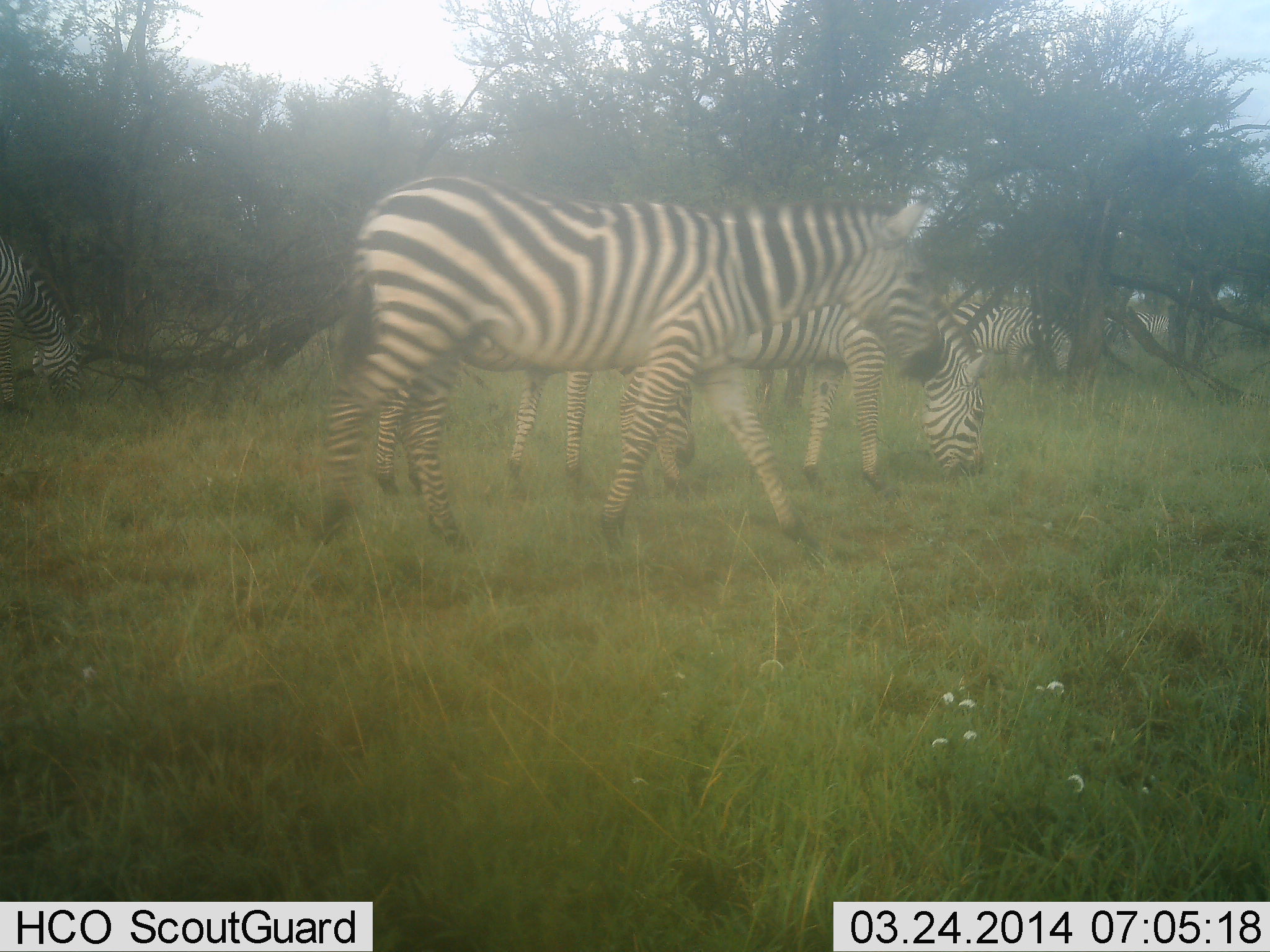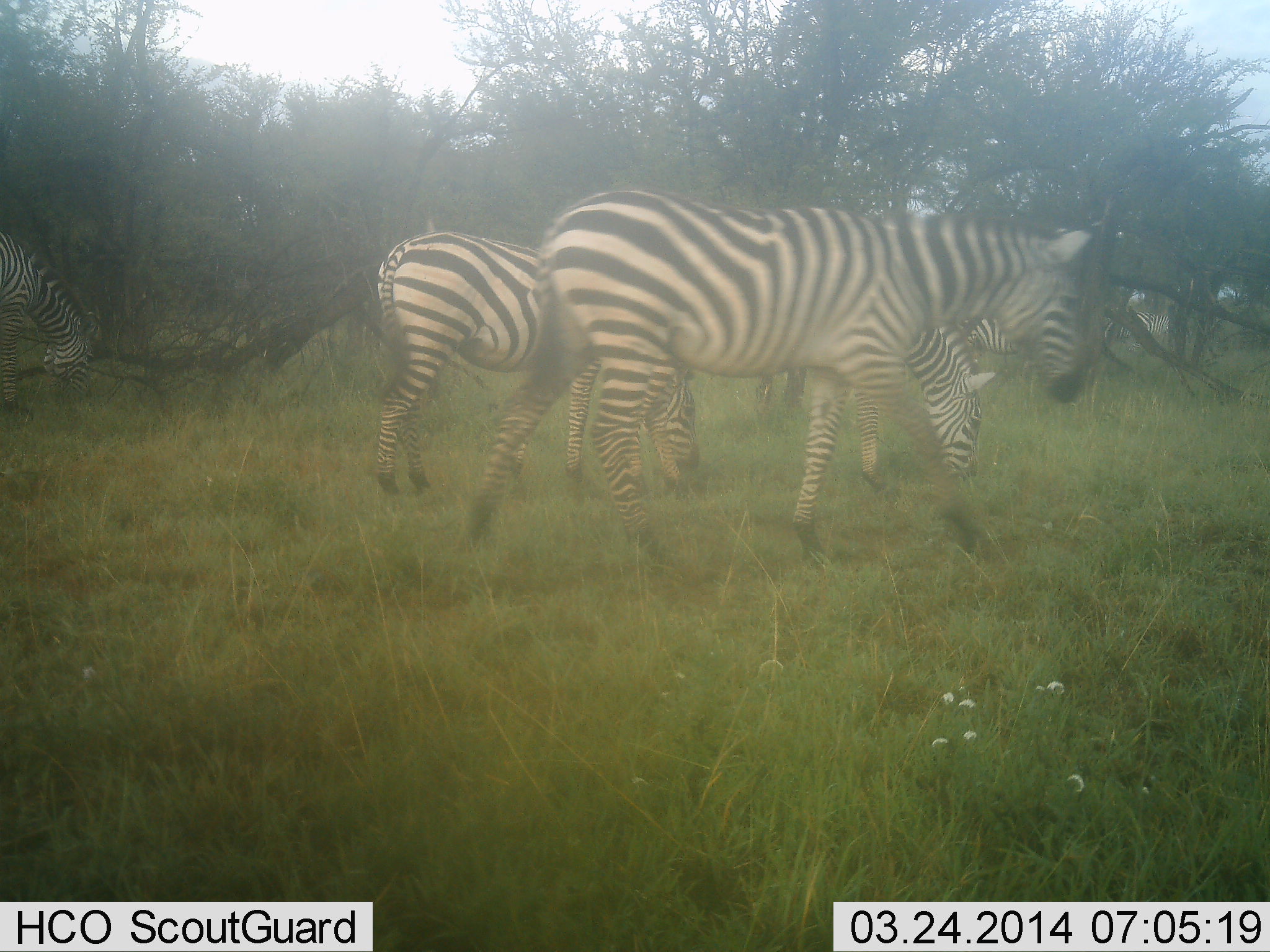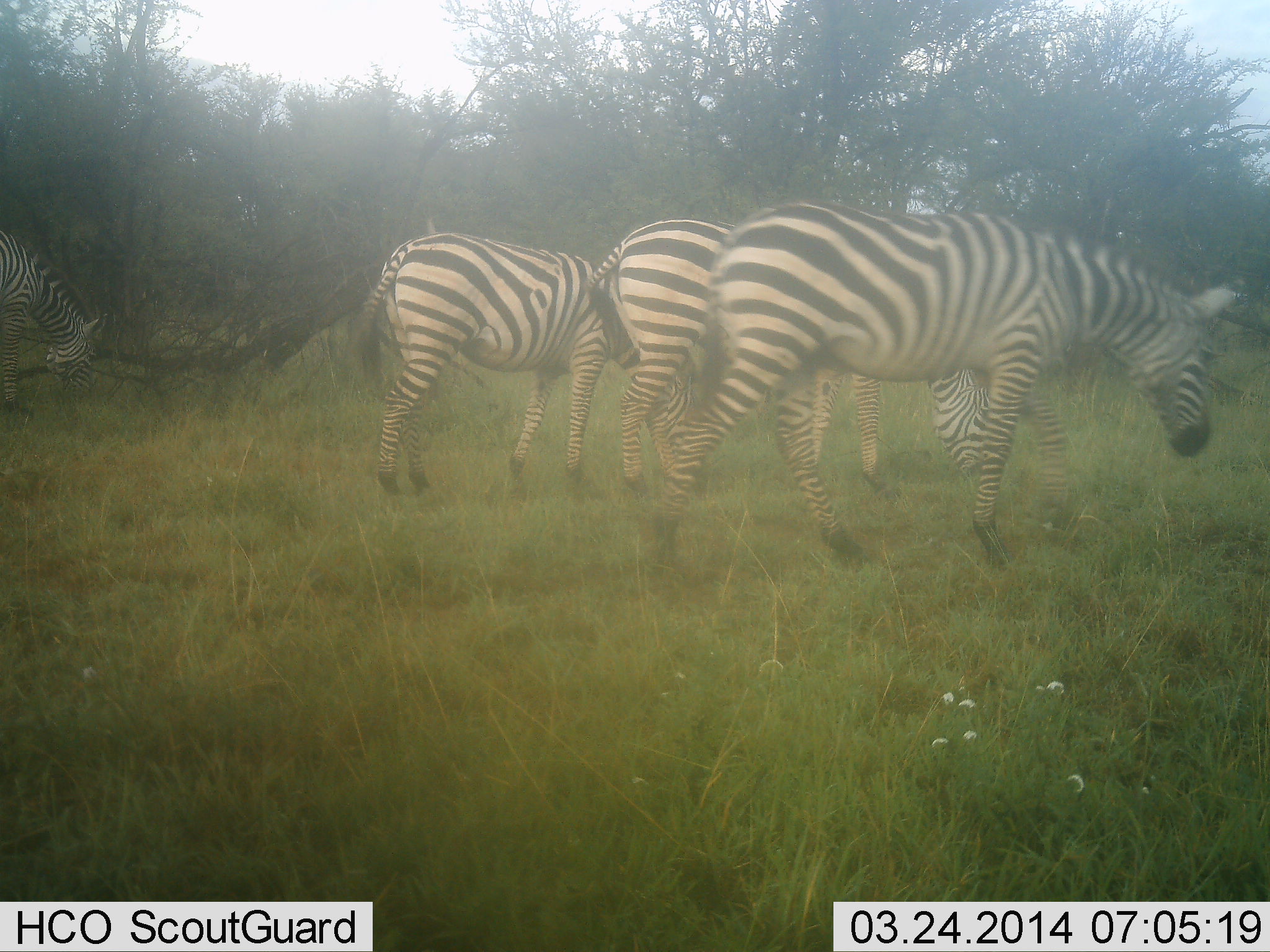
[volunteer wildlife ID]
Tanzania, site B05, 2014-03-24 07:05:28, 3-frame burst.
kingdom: Animalia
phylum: Chordata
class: Mammalia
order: Perissodactyla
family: Equidae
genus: Equus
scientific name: Equus quagga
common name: plains zebra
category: zebra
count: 5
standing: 20%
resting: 0%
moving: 100%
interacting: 0%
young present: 0%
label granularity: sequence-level